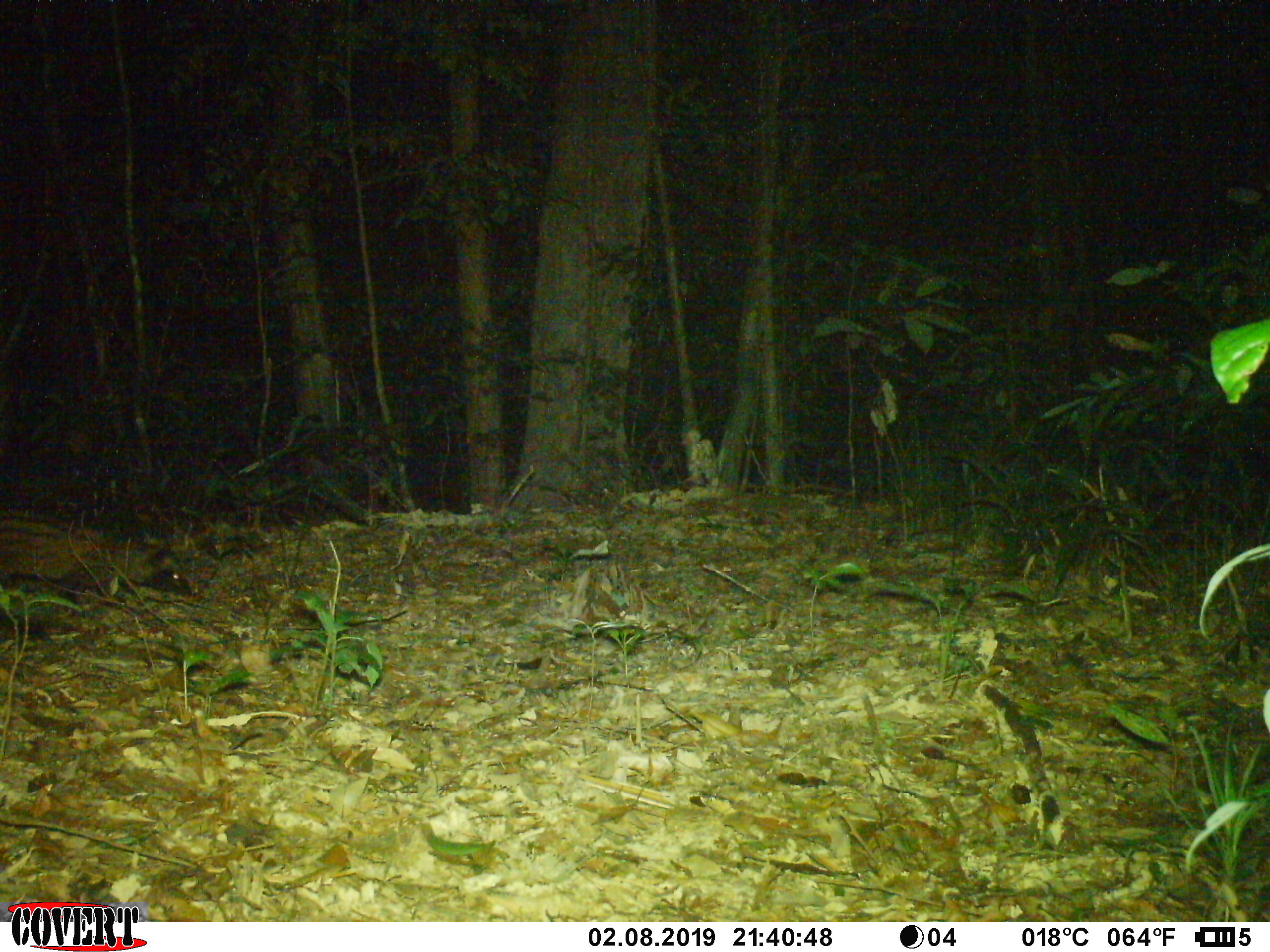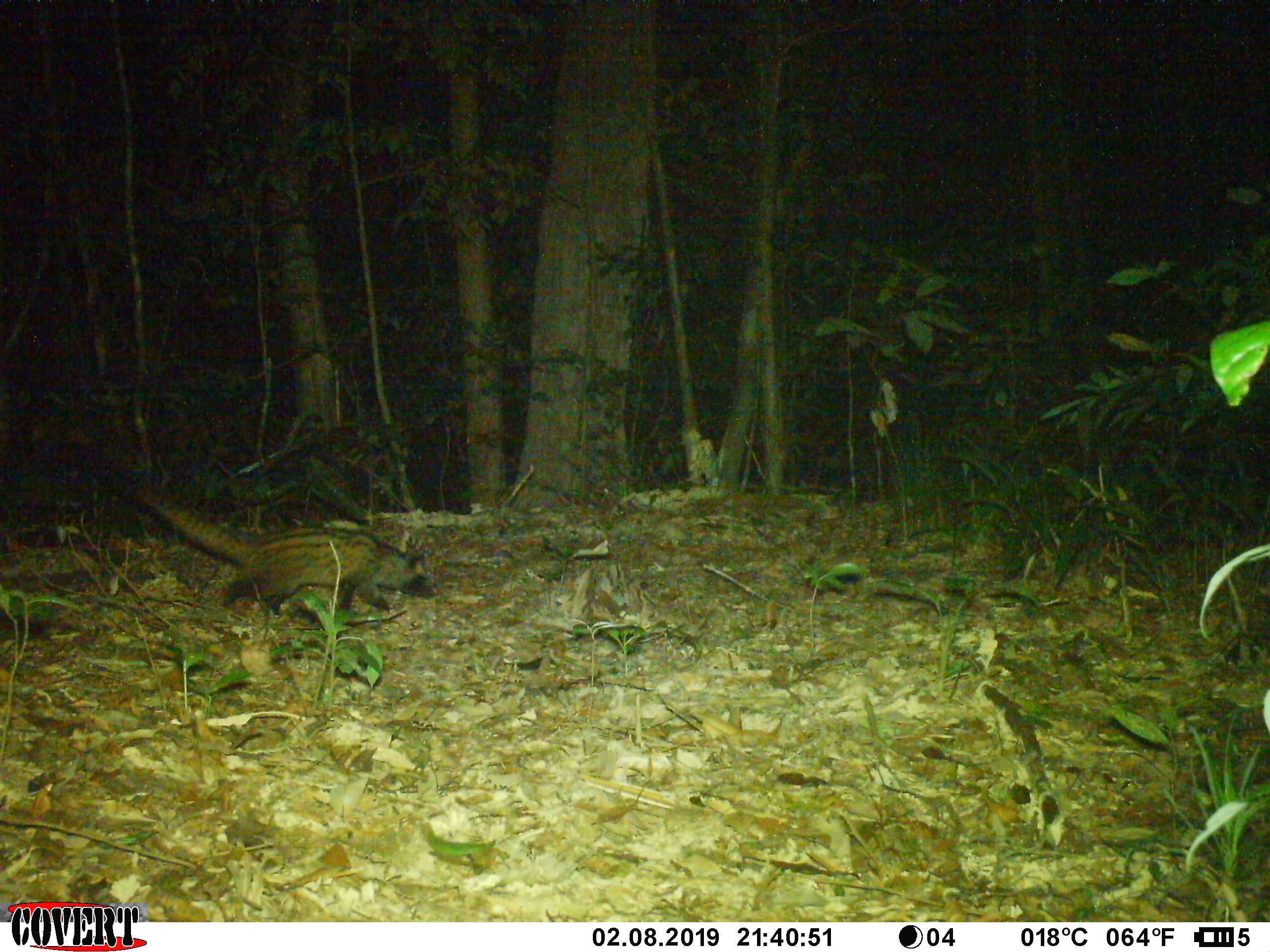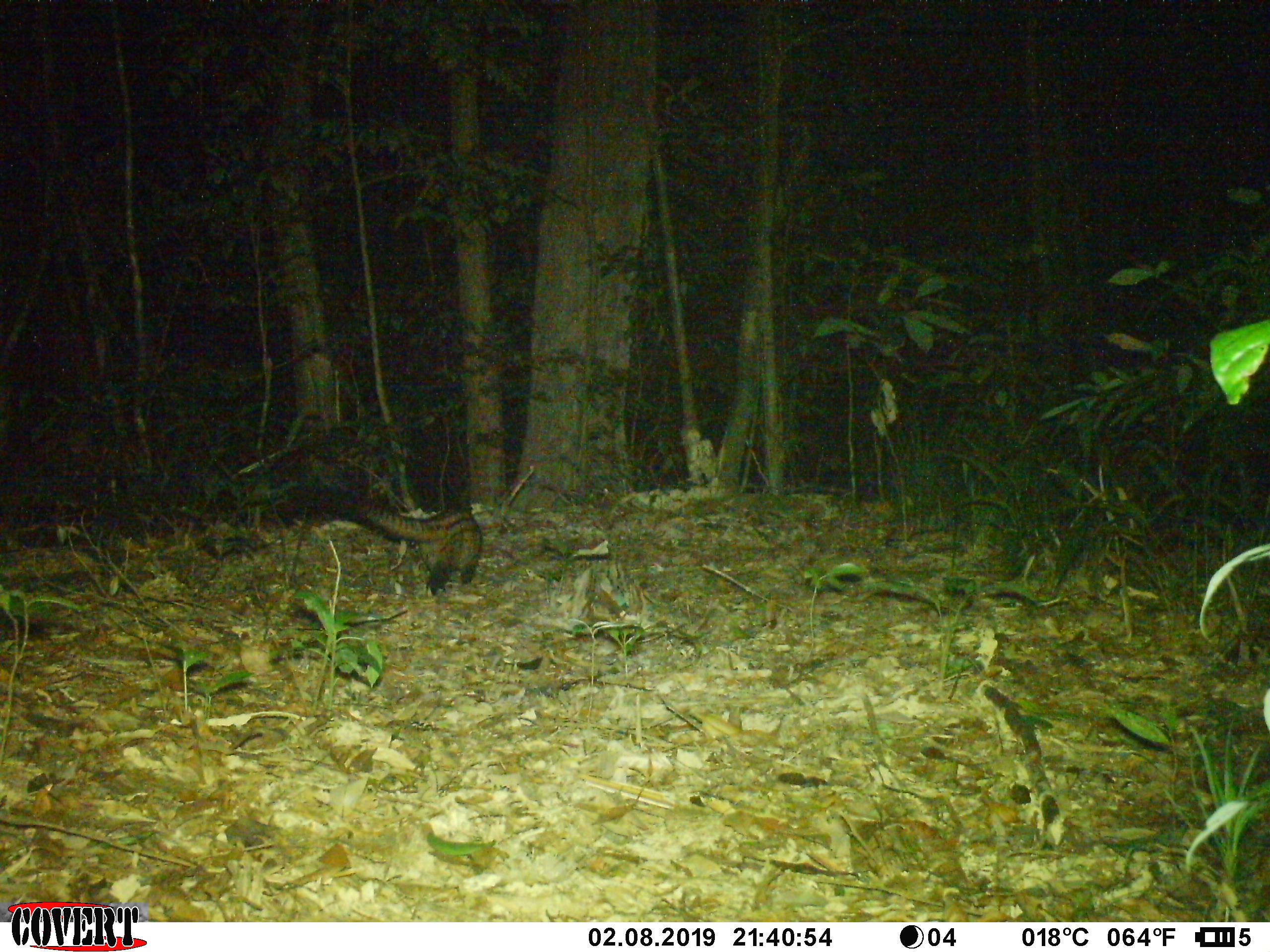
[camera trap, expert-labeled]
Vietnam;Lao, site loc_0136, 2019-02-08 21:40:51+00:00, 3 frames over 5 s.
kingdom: Animalia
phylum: Chordata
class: Mammalia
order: Carnivora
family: Viverridae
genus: Paradoxurus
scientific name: Paradoxurus hermaphroditus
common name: common palm civet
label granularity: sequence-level